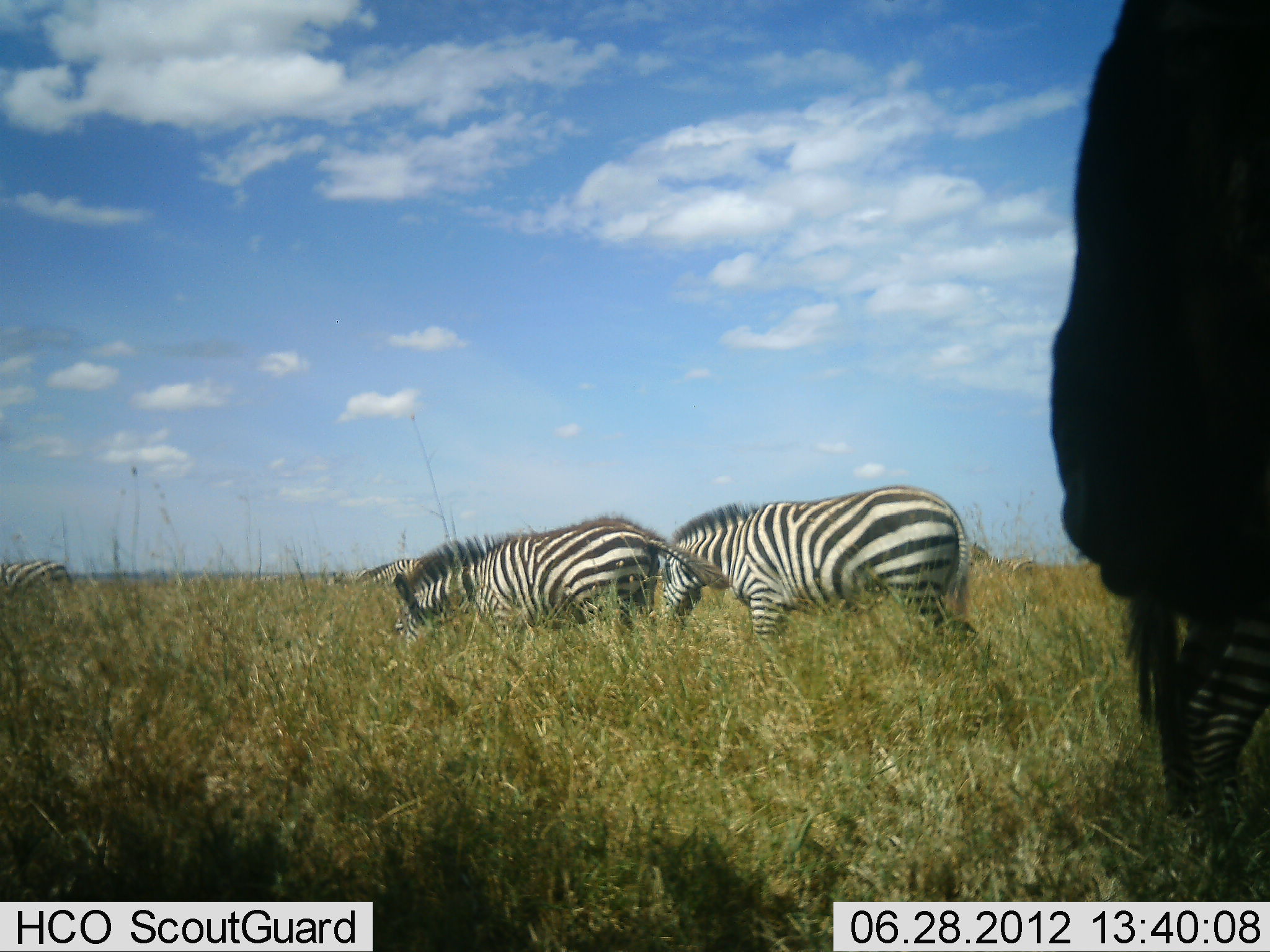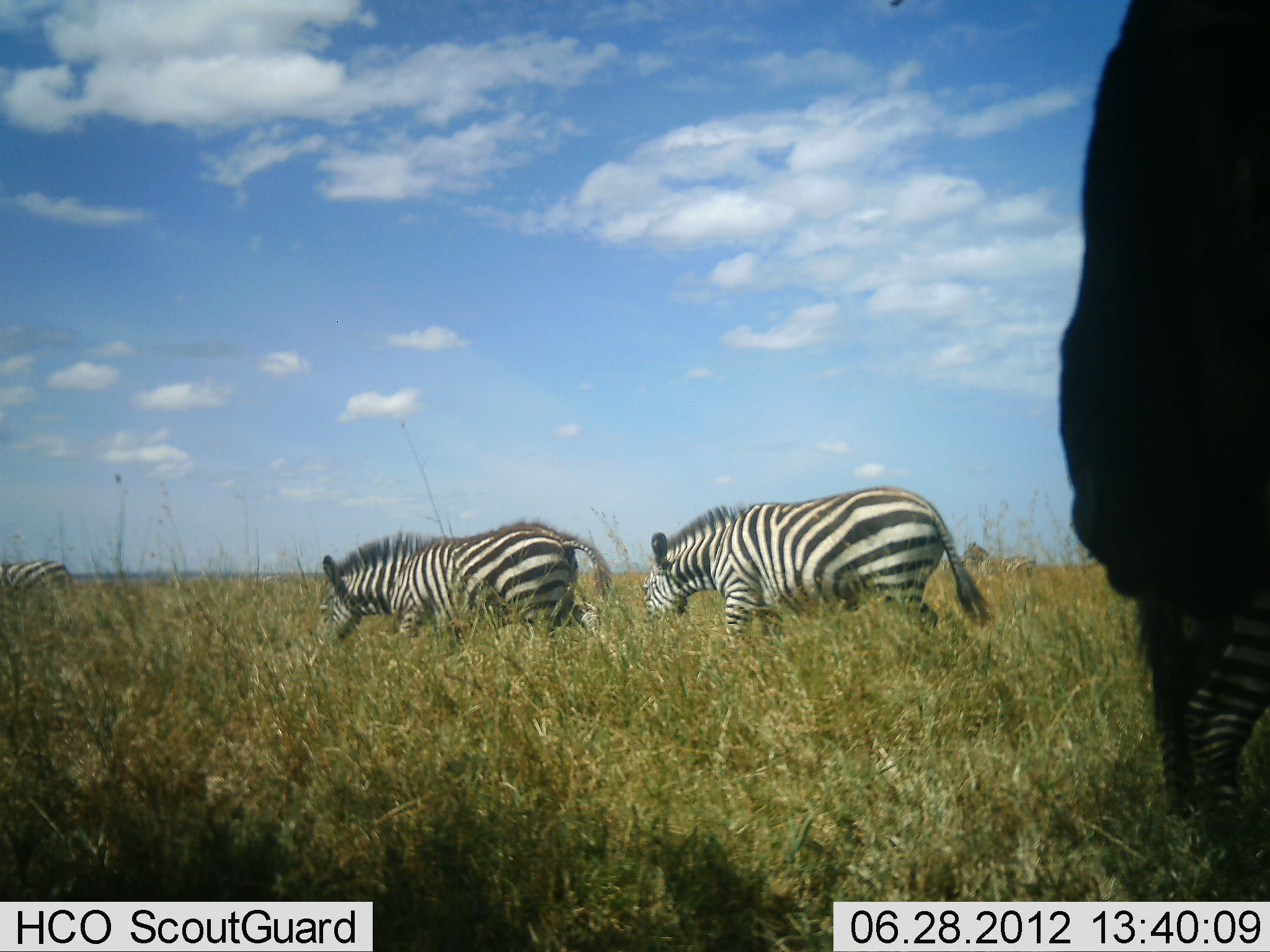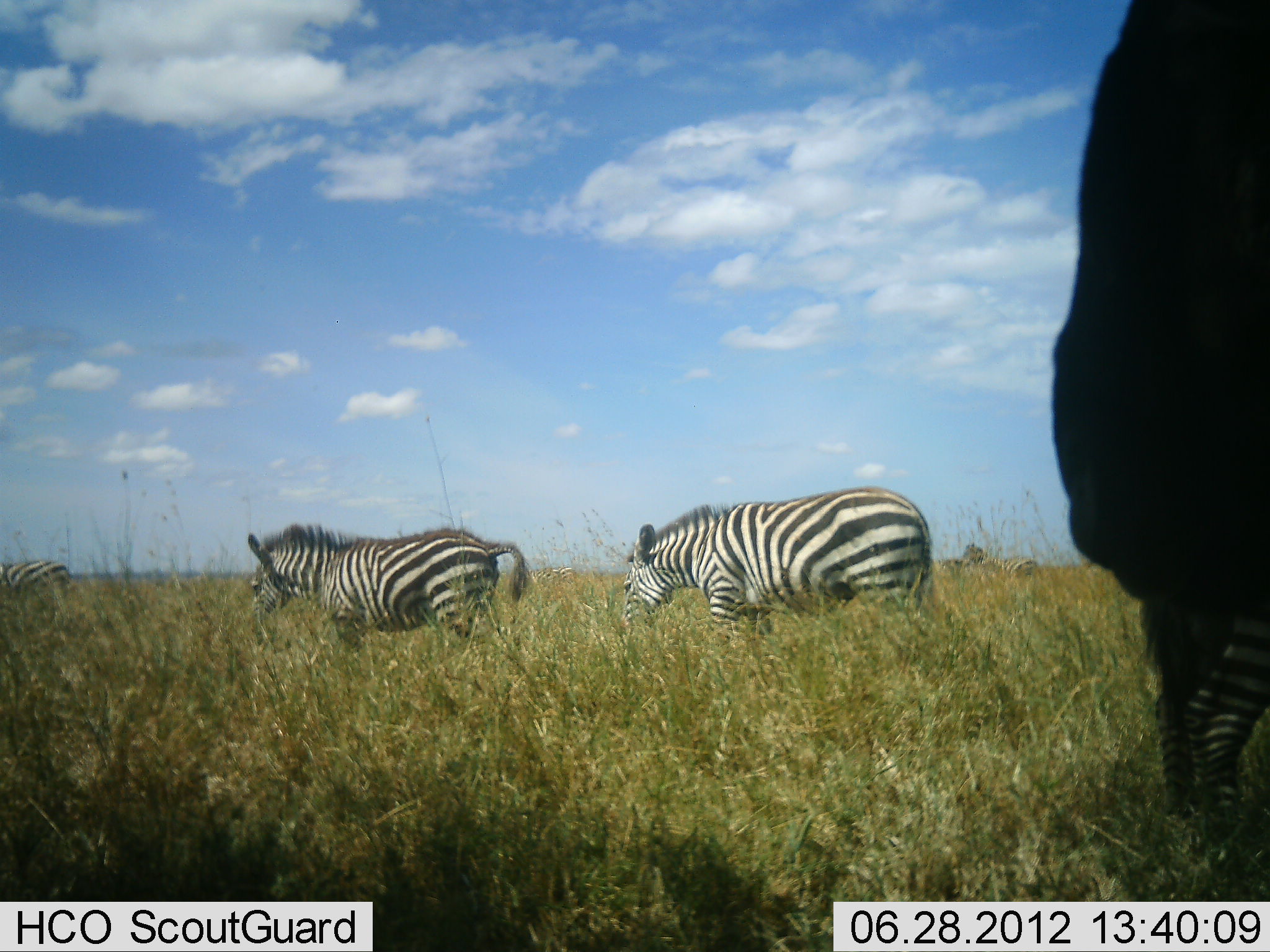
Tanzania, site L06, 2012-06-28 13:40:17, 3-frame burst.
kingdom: Animalia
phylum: Chordata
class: Mammalia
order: Artiodactyla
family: Bovidae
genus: Connochaetes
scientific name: Connochaetes taurinus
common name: blue wildebeest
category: wildebeest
Wildebeest (blue wildebeest) (Connochaetes taurinus), count 1. Behavior (volunteer vote fractions): standing 100%, resting 0%, moving 0%, interacting 0%. Young present (vote fraction): 0%. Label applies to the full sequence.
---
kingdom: Animalia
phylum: Chordata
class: Mammalia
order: Perissodactyla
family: Equidae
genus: Equus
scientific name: Equus quagga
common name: plains zebra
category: zebra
Zebra (plains zebra) (Equus quagga), count 4. Behavior (volunteer vote fractions): standing 65%, resting 0%, moving 65%, interacting 0%. Young present (vote fraction): 12%. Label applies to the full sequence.